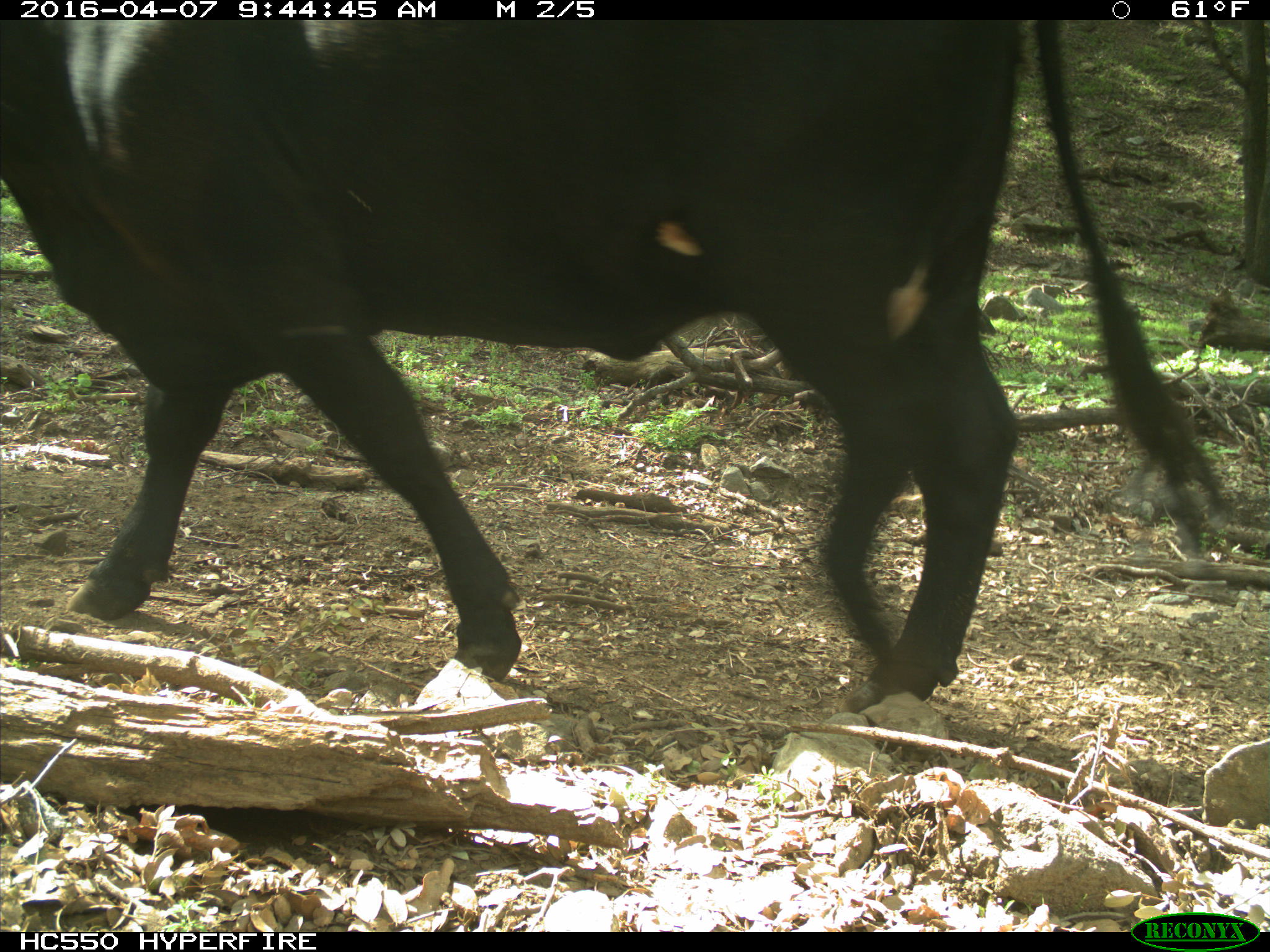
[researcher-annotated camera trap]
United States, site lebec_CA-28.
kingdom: Animalia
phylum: Chordata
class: Mammalia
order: Artiodactyla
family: Bovidae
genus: Bos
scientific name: Bos taurus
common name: domestic cow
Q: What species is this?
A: Bos taurus (domestic cow).